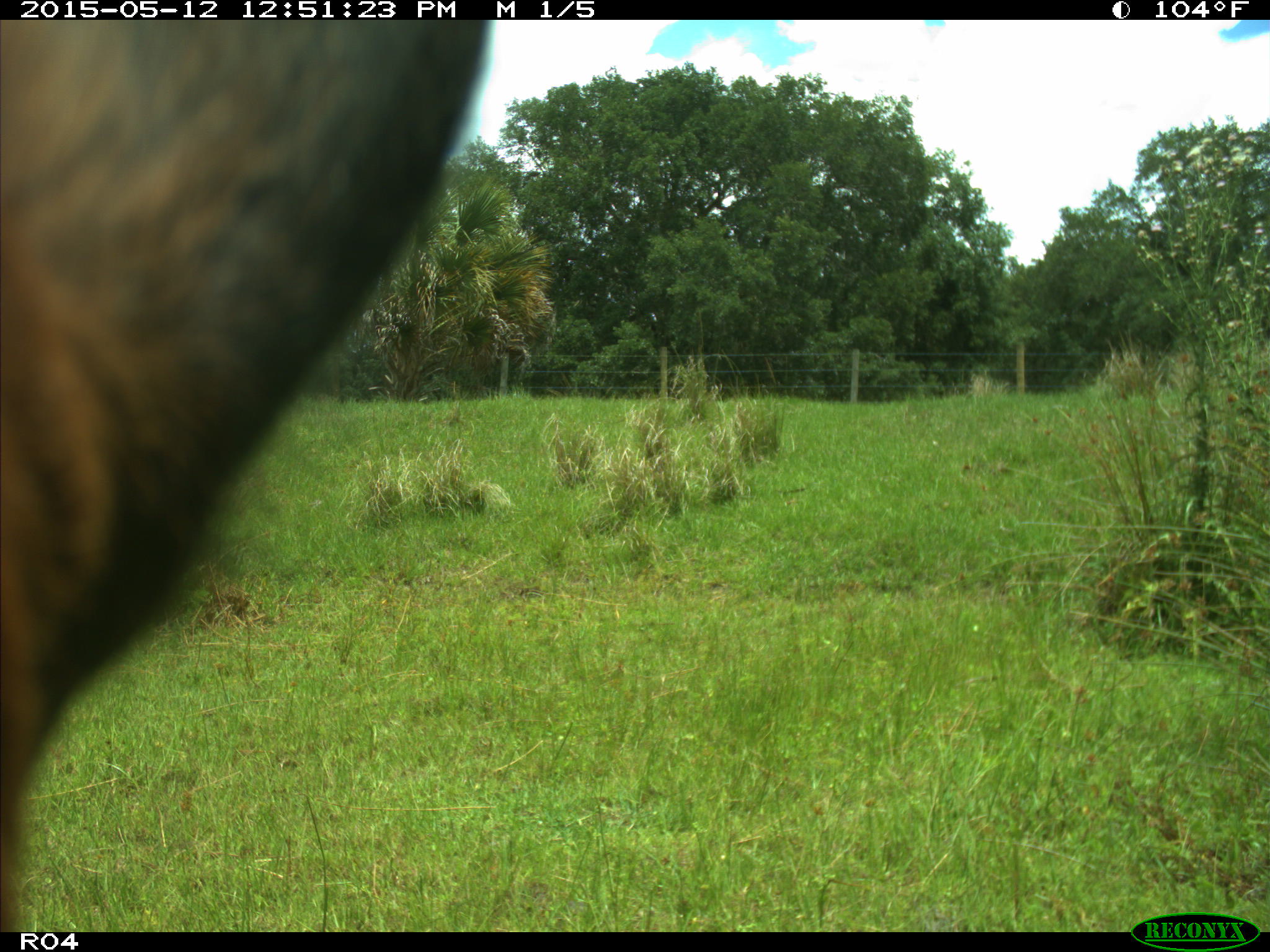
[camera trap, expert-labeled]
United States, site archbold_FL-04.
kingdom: Animalia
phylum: Chordata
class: Mammalia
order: Artiodactyla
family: Bovidae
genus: Bos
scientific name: Bos taurus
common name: domestic cow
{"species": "Bos taurus (domestic cow)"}